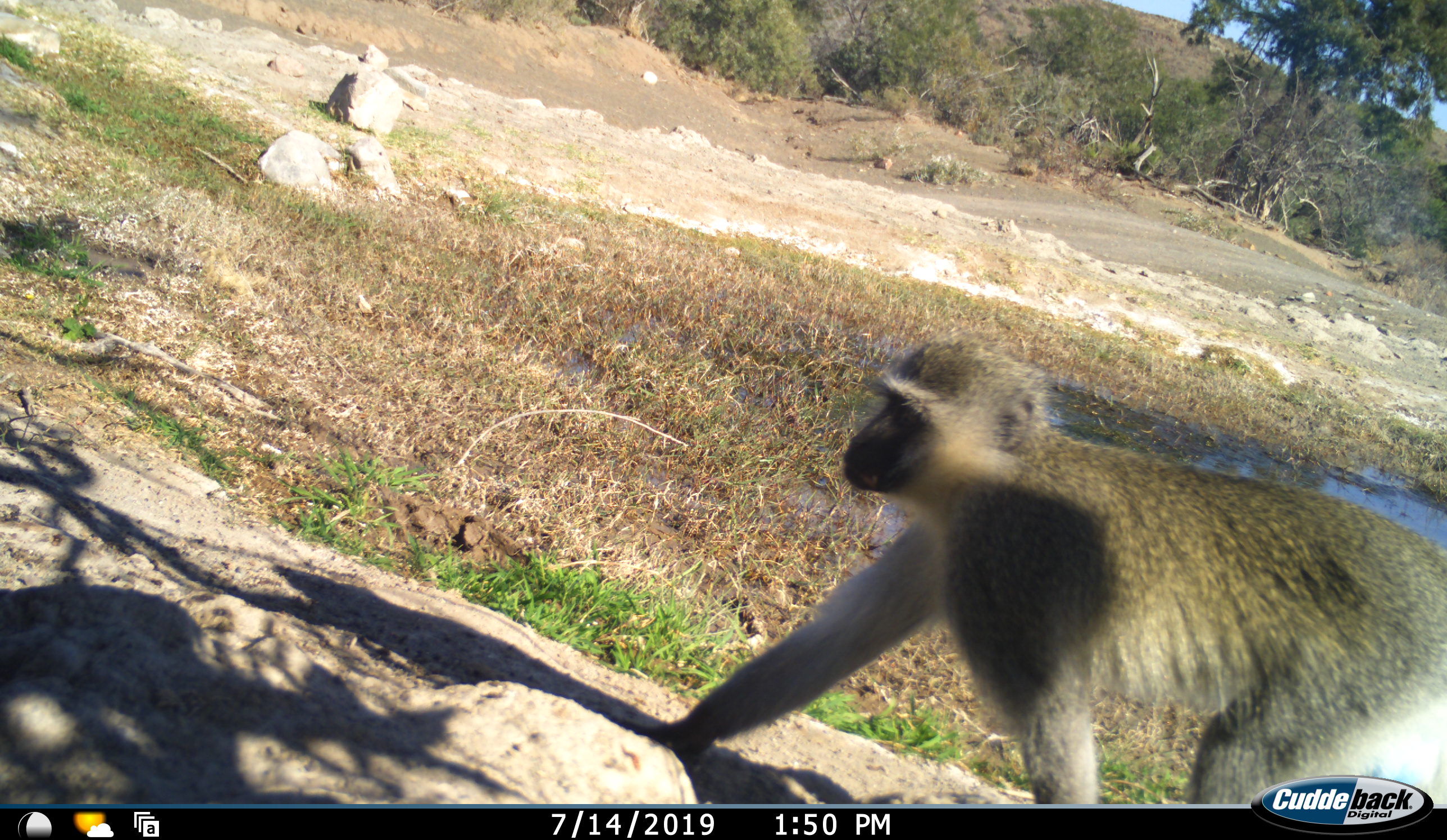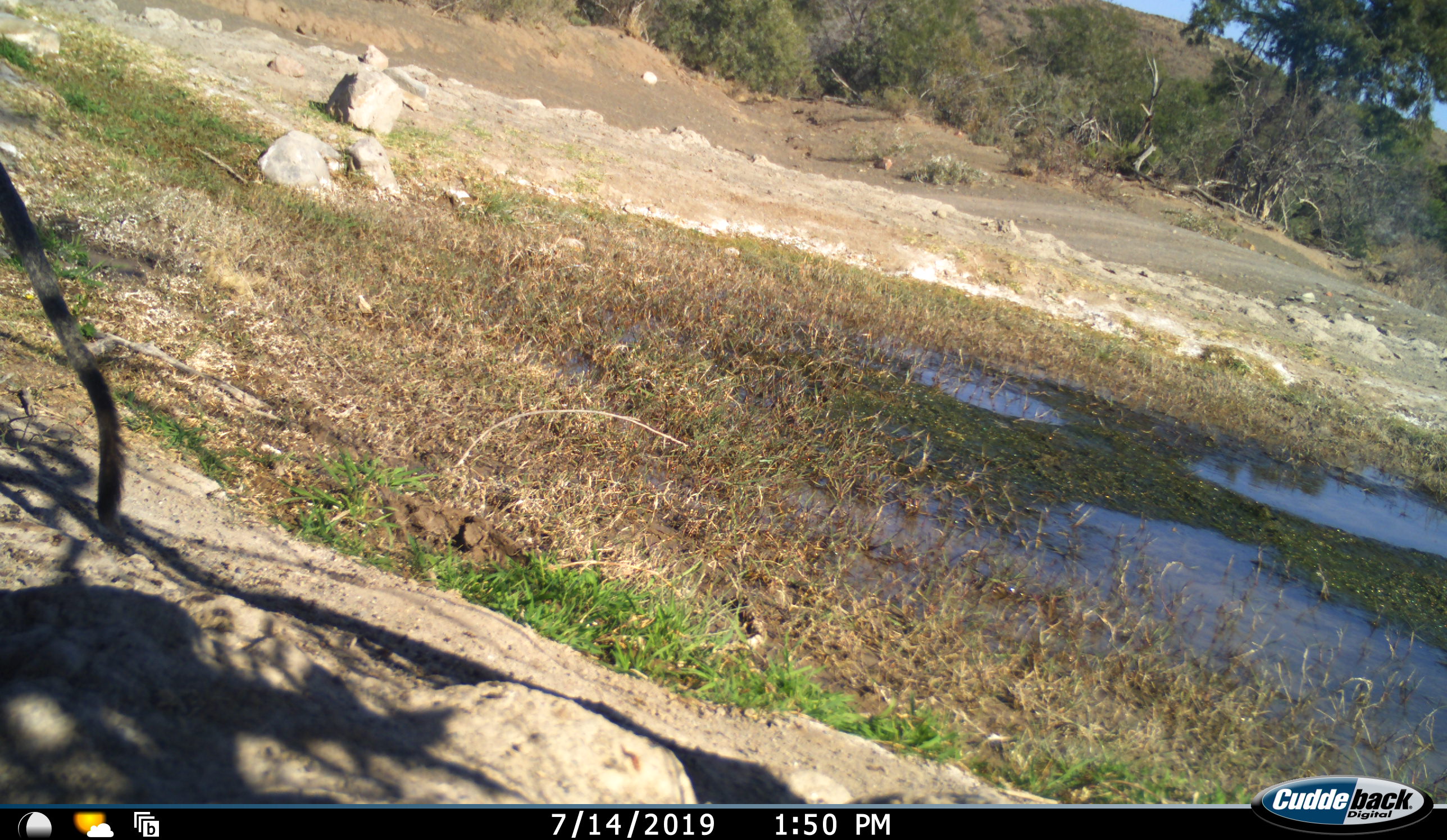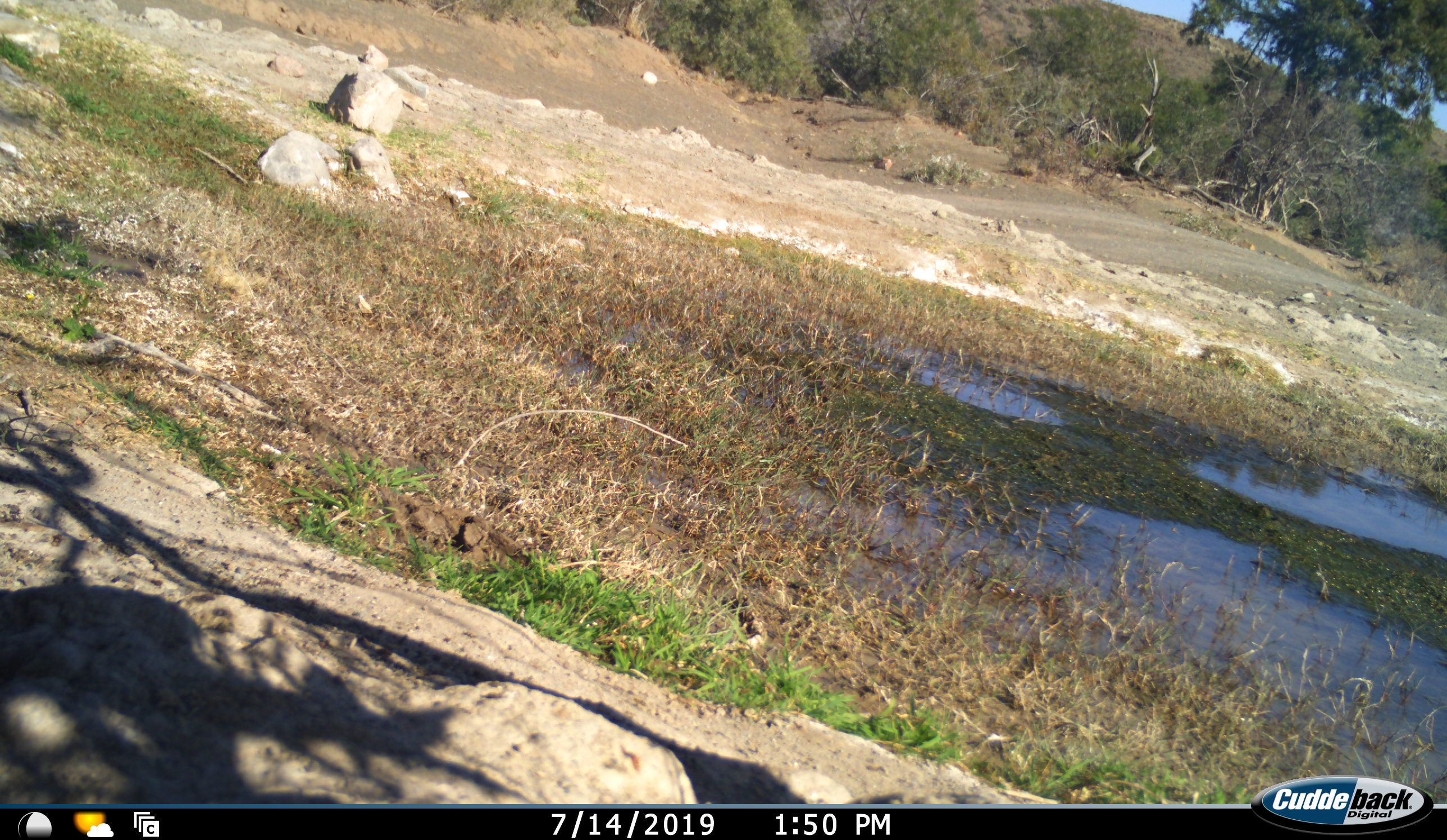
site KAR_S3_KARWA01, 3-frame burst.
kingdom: Animalia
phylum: Chordata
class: Mammalia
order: Primates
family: Cercopithecidae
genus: Chlorocebus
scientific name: Chlorocebus pygerythrus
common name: vervet monkey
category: monkeyvervet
Monkeyvervet (vervet monkey) (Chlorocebus pygerythrus), count 1. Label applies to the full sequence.